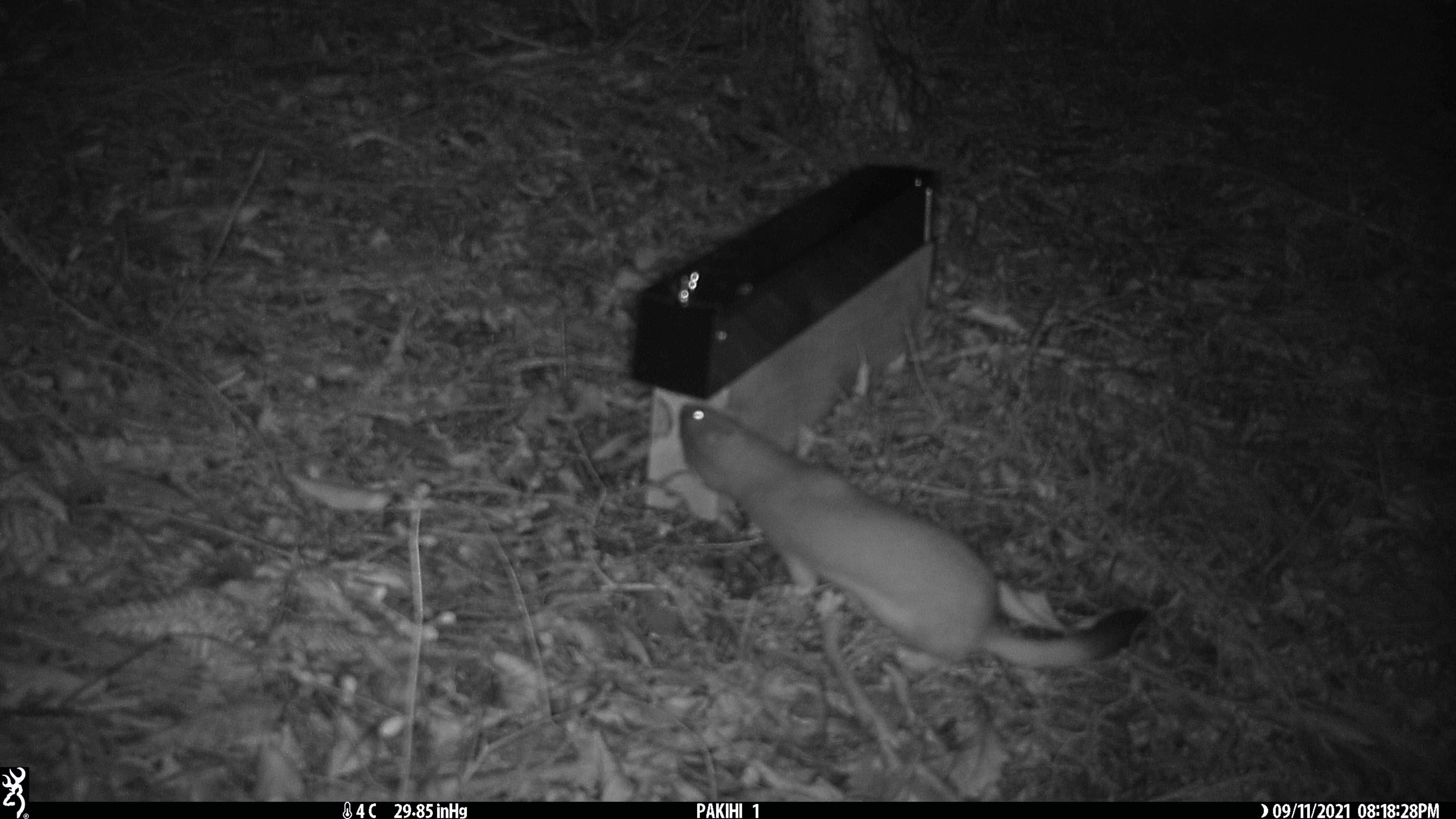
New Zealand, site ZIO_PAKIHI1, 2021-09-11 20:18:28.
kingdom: Animalia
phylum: Chordata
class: Mammalia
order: Carnivora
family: Mustelidae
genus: Mustela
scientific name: Mustela erminea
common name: stoat